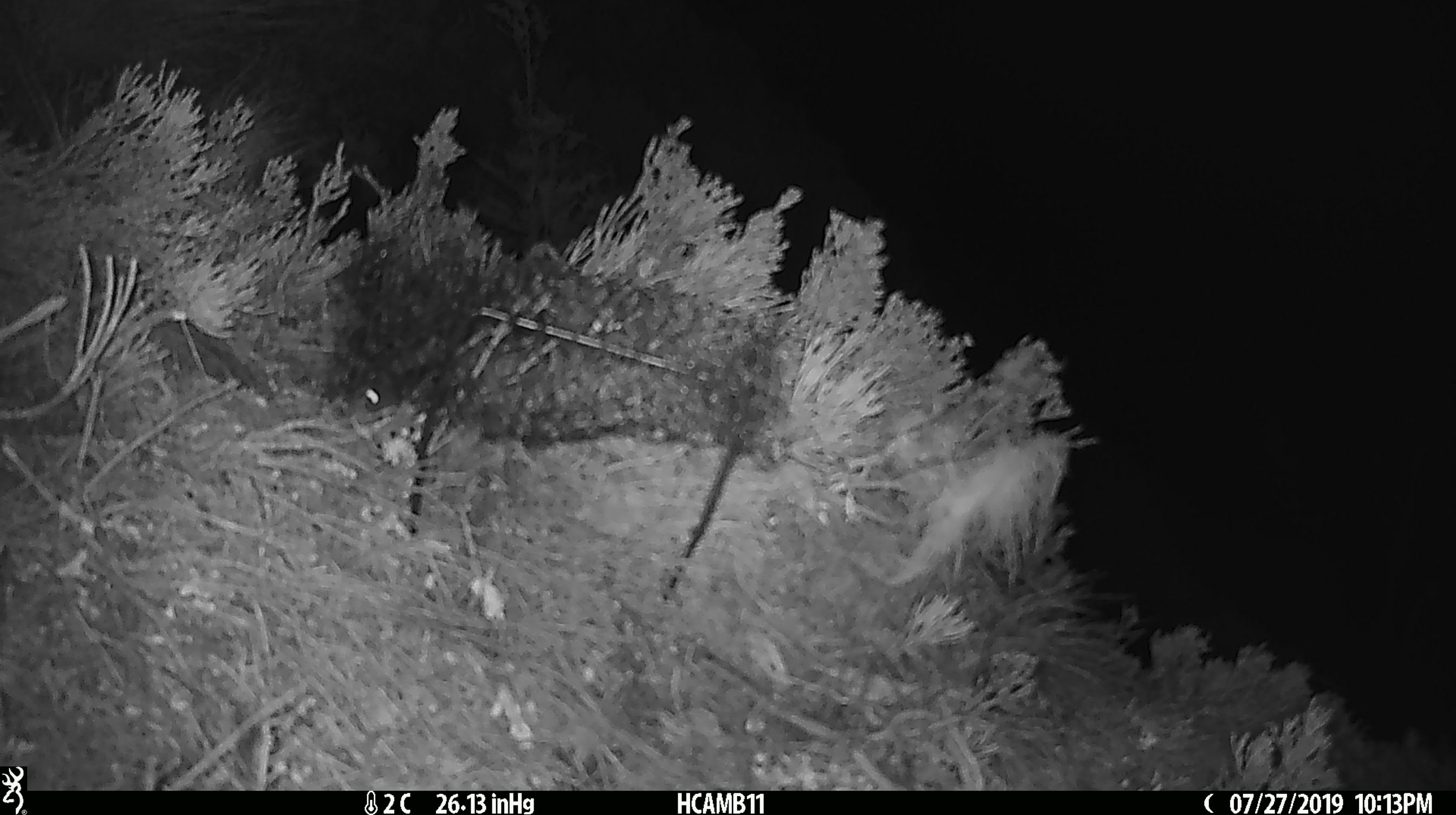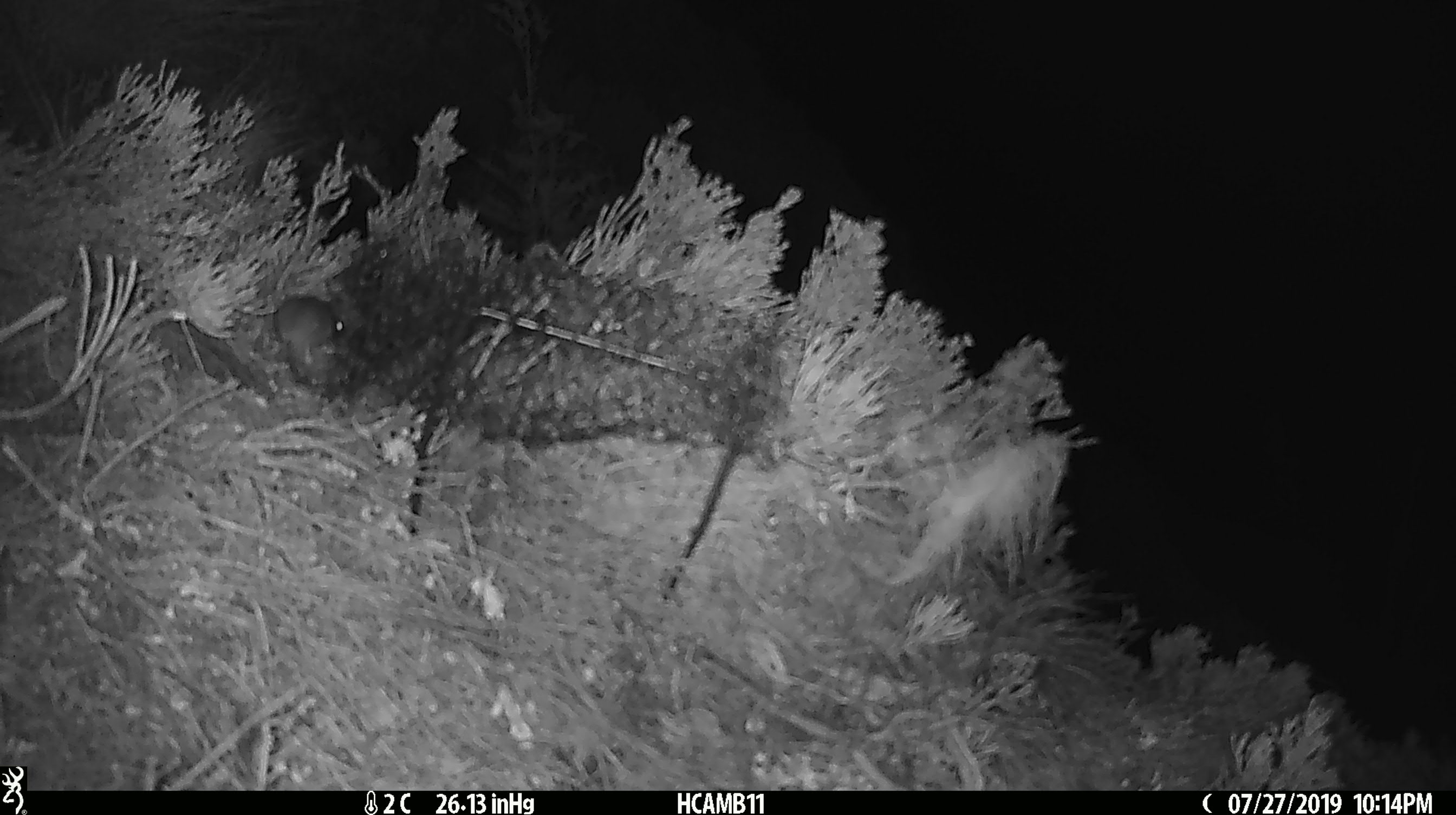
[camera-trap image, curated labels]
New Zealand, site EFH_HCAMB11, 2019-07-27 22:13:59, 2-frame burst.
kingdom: Animalia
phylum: Chordata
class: Mammalia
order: Rodentia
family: Muridae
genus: Mus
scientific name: Mus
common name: mouse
Mouse (Mus).